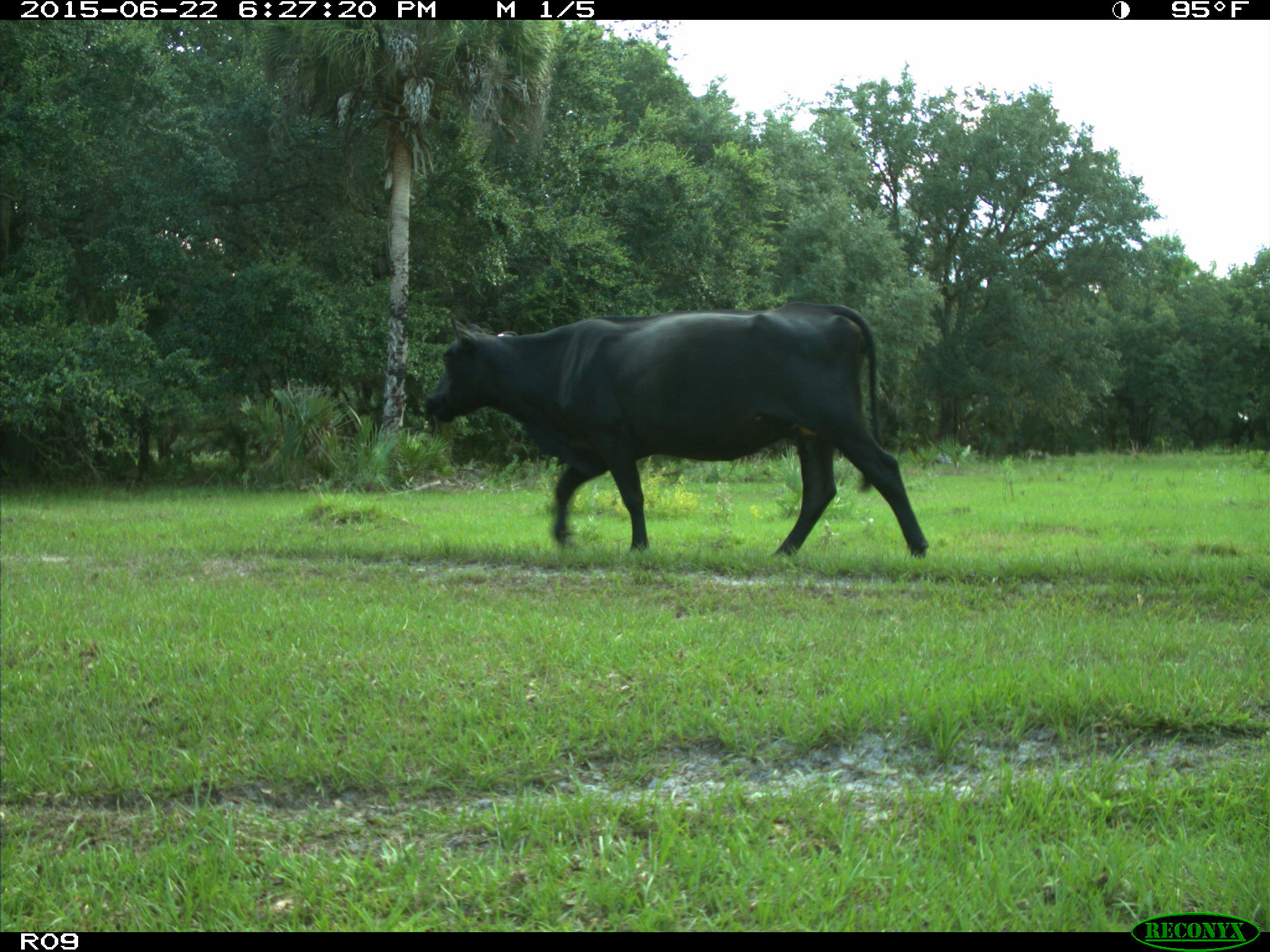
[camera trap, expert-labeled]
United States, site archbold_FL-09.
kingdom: Animalia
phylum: Chordata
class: Mammalia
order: Artiodactyla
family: Bovidae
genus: Bos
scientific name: Bos taurus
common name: domestic cow